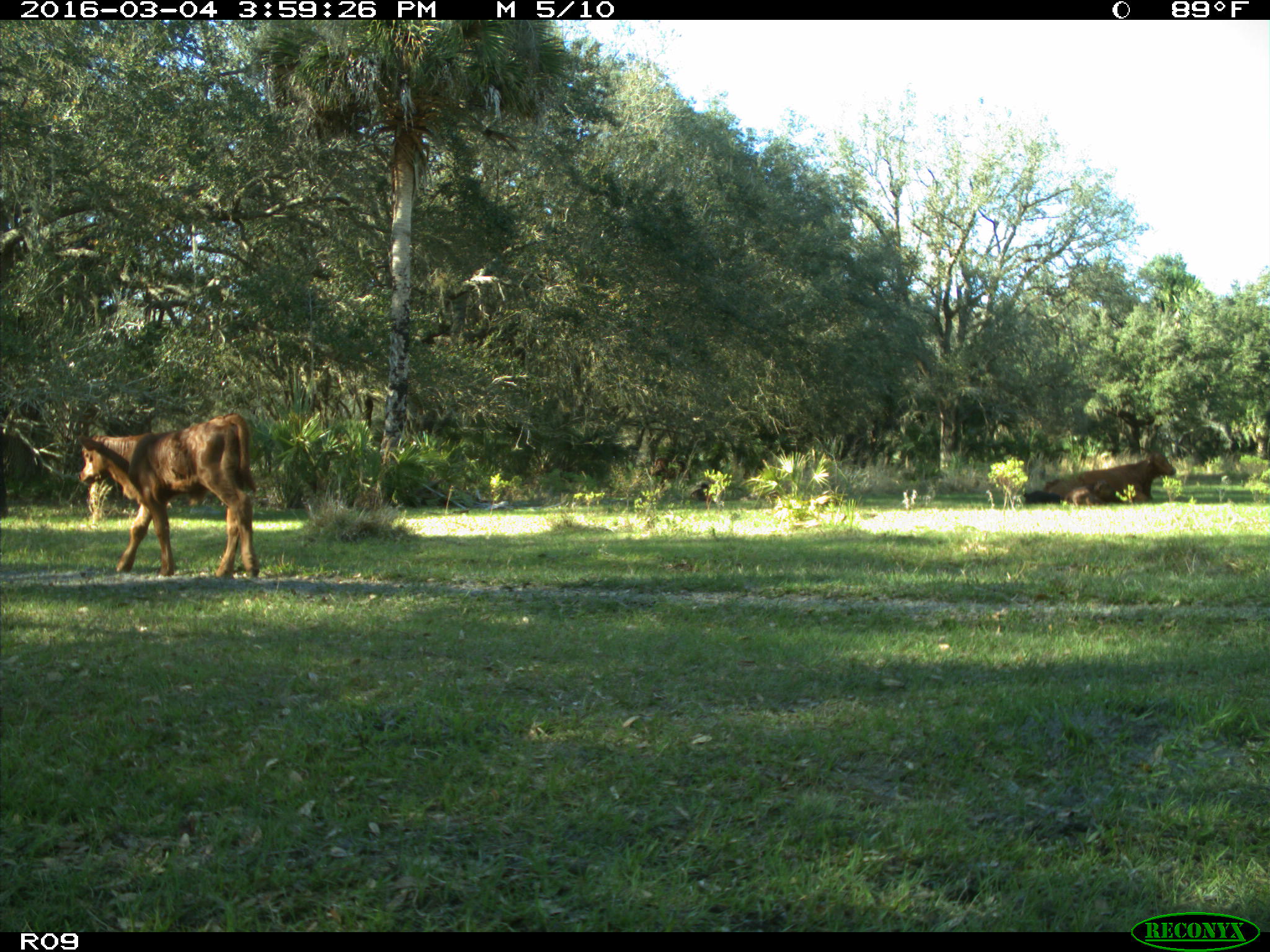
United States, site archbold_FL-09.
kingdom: Animalia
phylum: Chordata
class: Mammalia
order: Artiodactyla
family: Bovidae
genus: Bos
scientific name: Bos taurus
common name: domestic cow